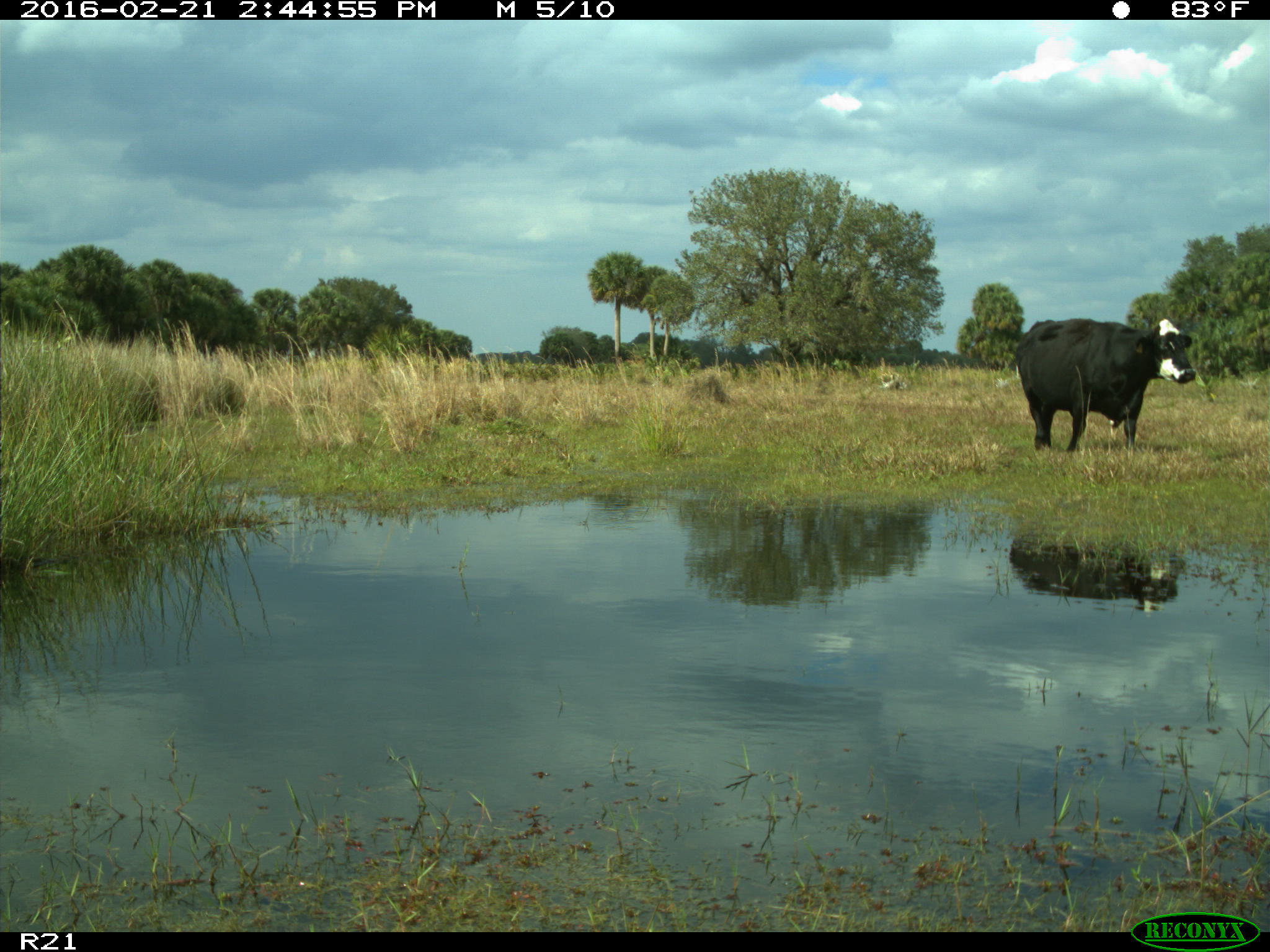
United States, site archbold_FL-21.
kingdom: Animalia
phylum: Chordata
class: Mammalia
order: Artiodactyla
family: Bovidae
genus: Bos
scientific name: Bos taurus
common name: domestic cow